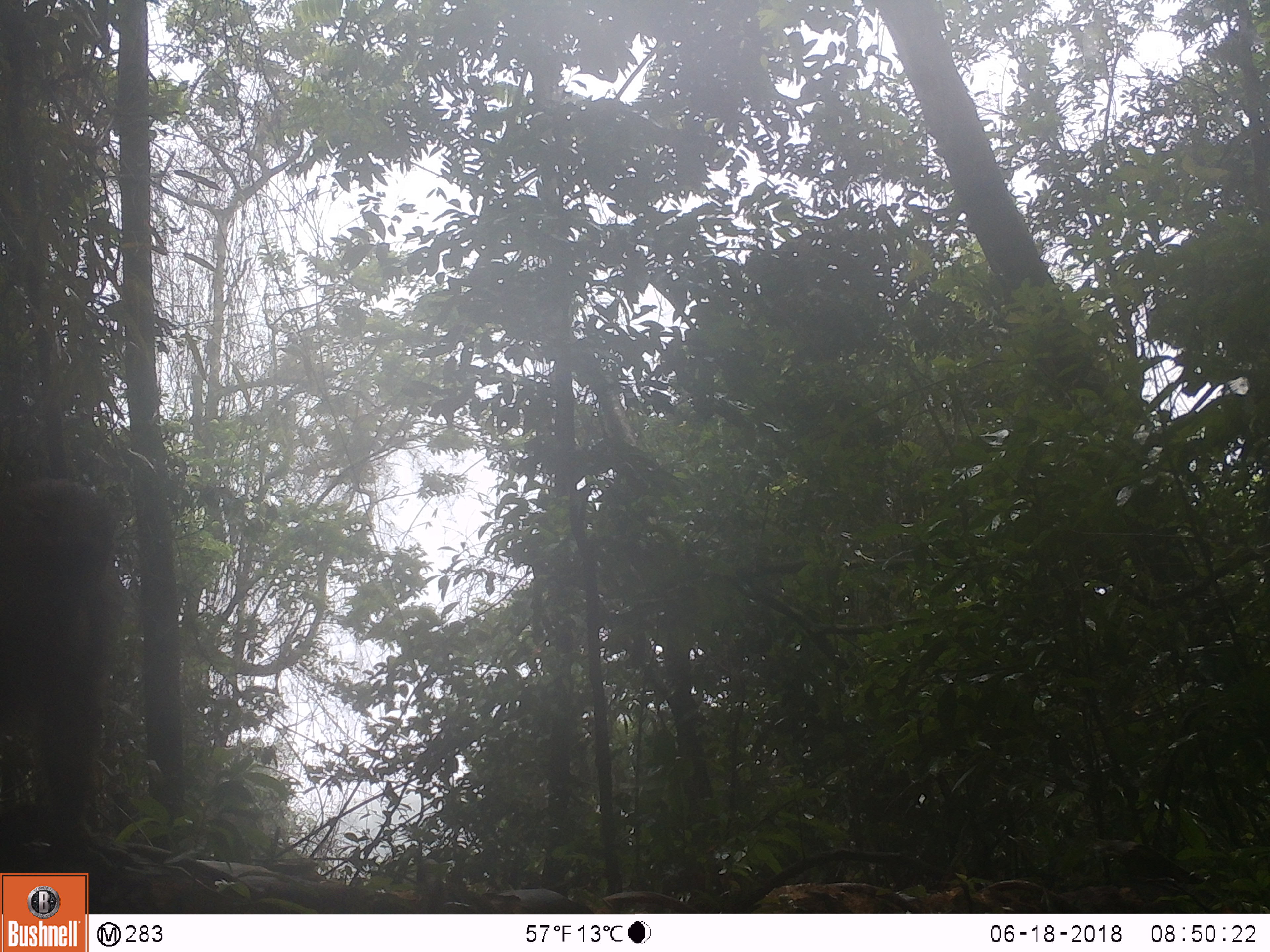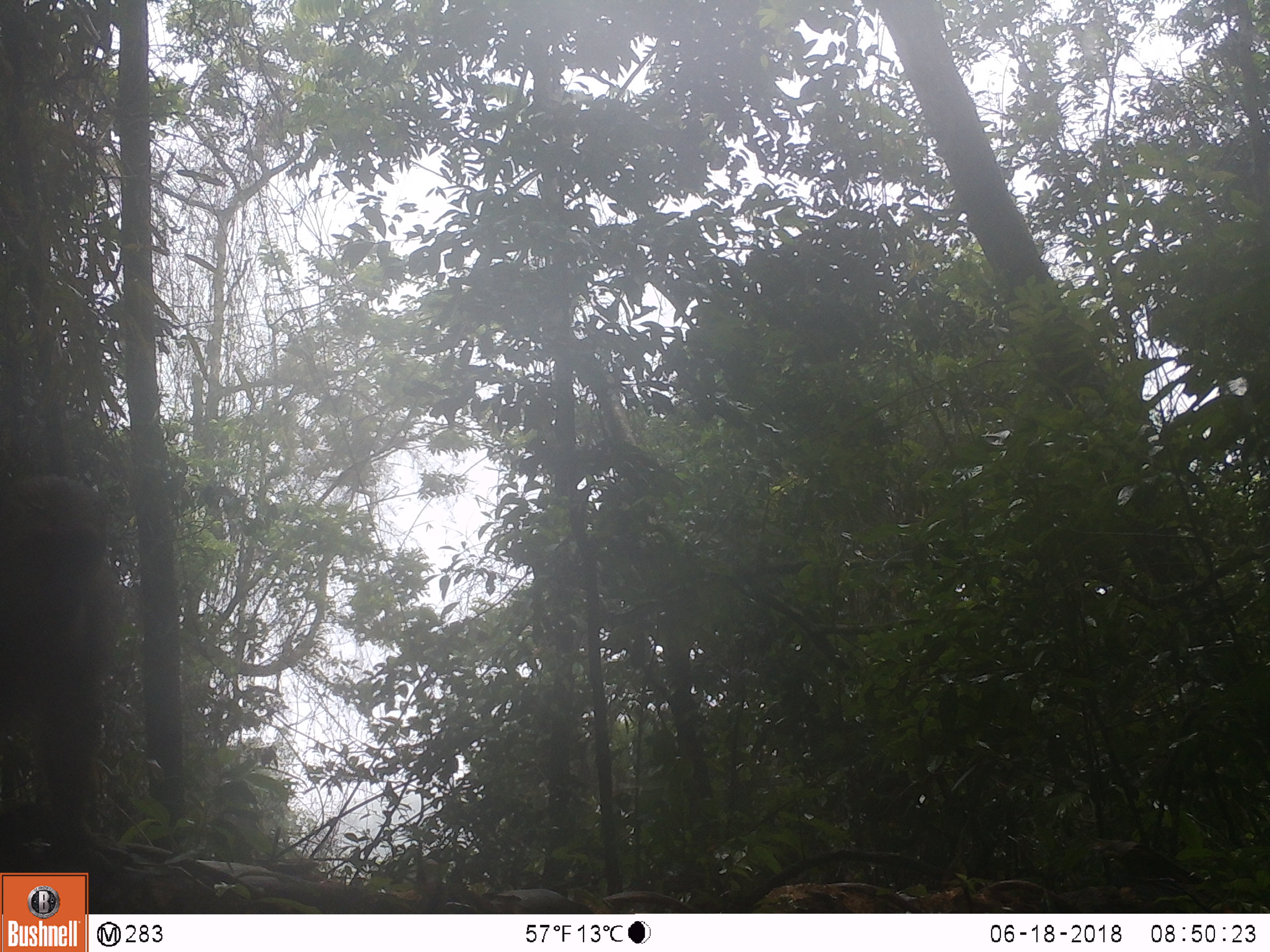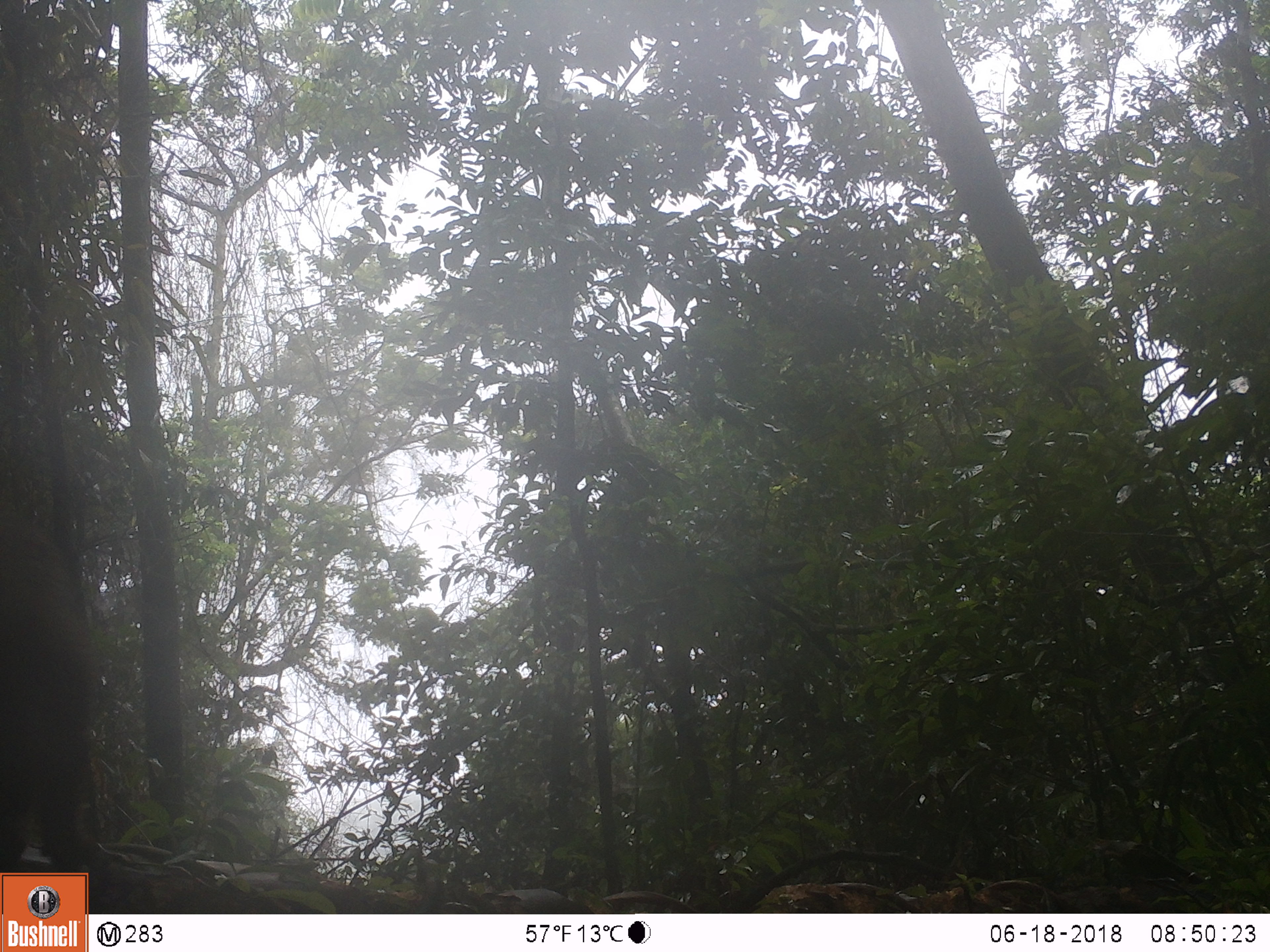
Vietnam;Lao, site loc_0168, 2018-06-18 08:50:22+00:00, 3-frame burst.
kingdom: Animalia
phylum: Chordata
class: Mammalia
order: Primates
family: Cercopithecidae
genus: Macaca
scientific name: Macaca arctoides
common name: stump-tailed macaque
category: stump tailed macaque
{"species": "stump tailed macaque (stump-tailed macaque) (Macaca arctoides)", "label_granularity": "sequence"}